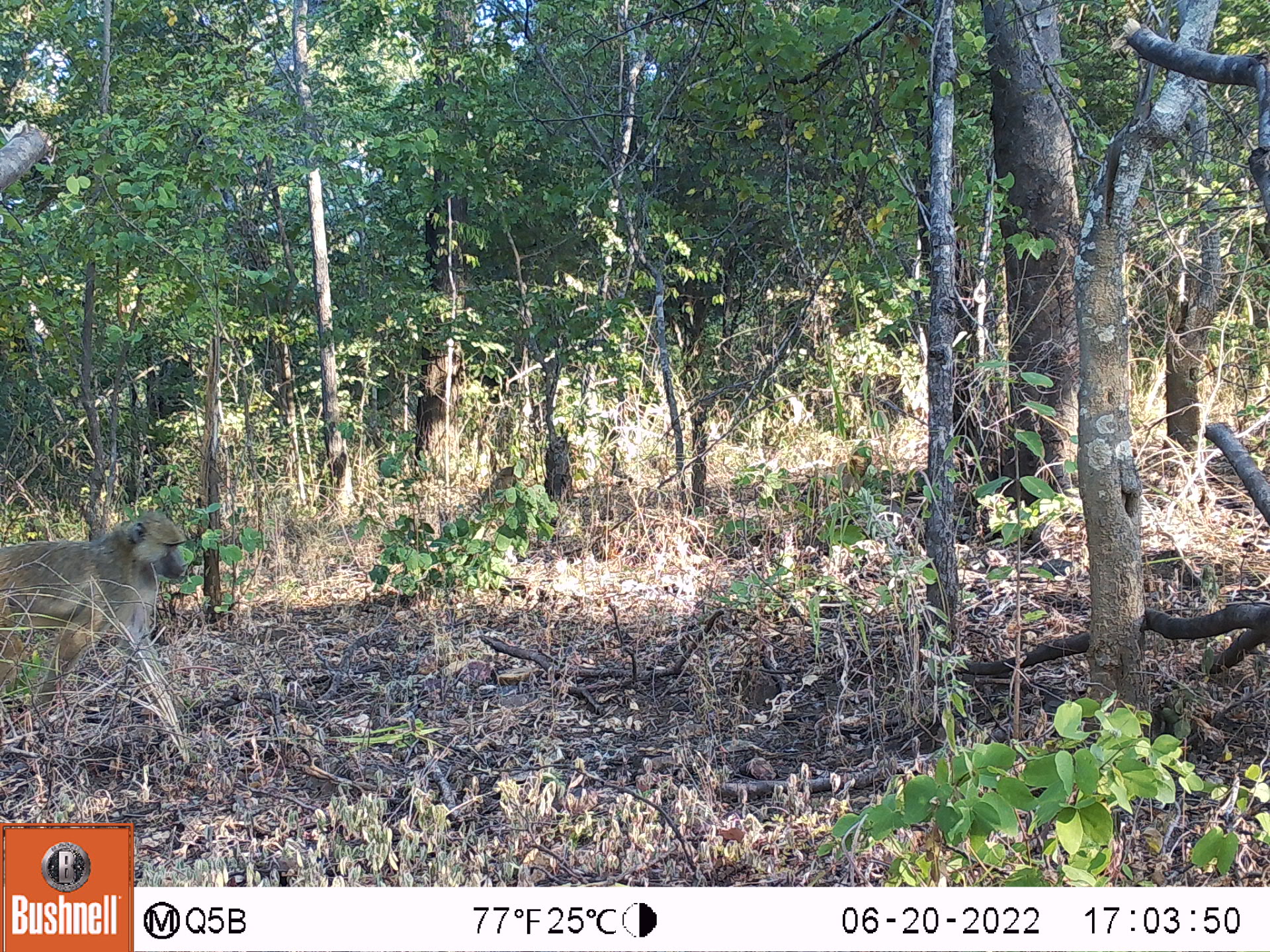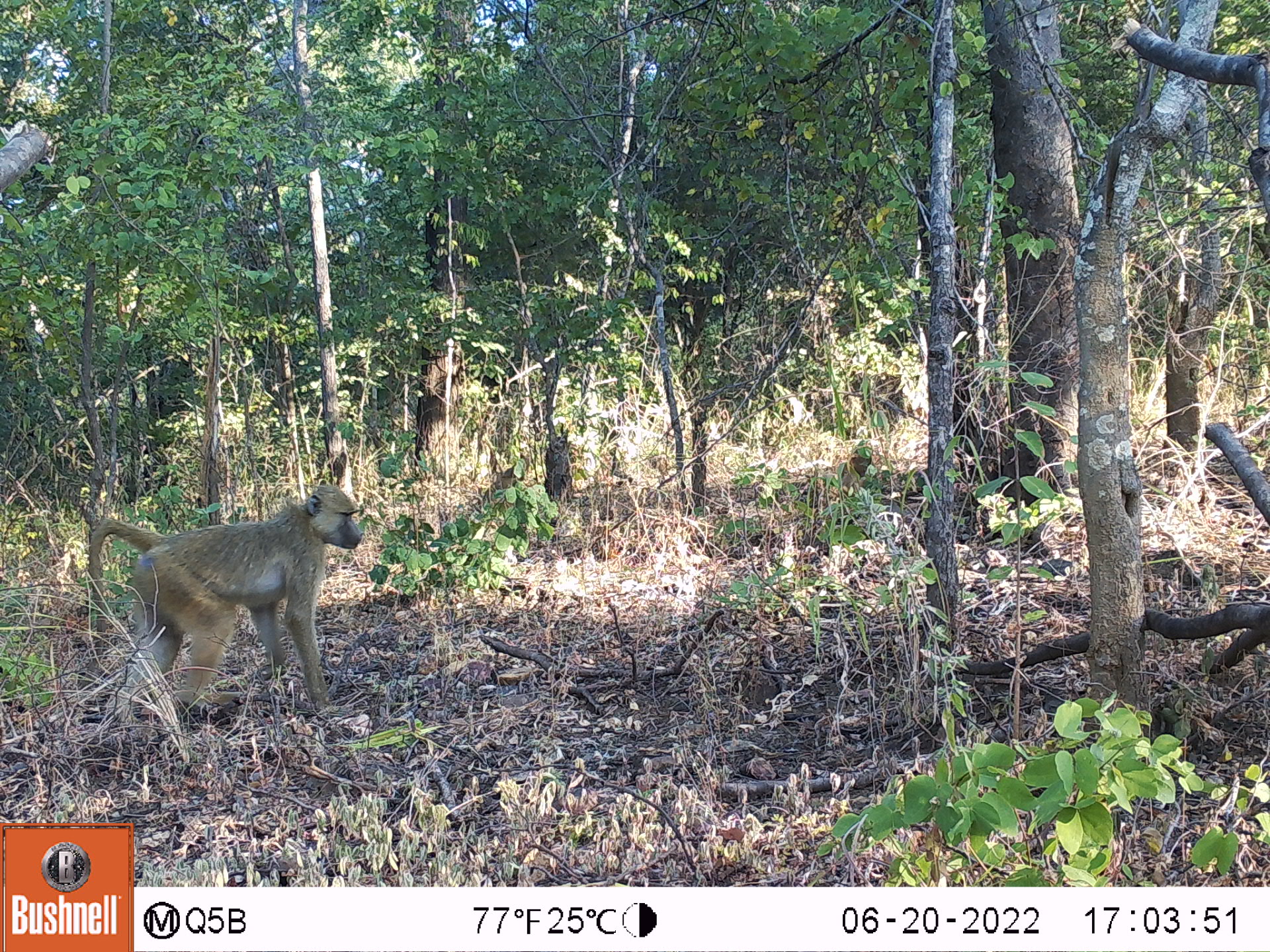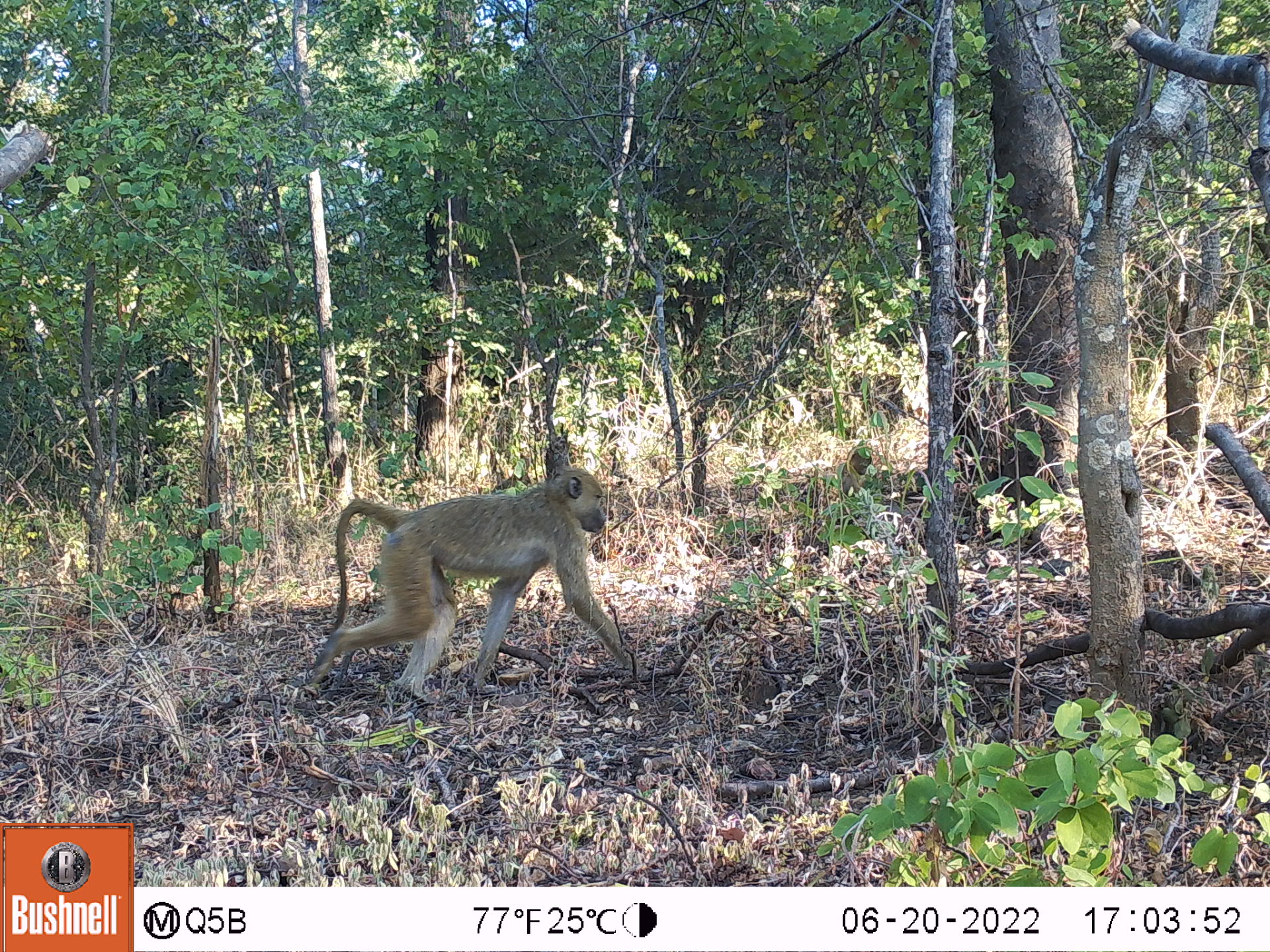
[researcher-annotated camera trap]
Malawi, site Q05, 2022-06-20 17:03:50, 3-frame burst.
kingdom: Animalia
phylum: Chordata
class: Mammalia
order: Primates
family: Cercopithecidae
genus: Papio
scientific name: Papio cynocephalus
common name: yellow baboon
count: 3